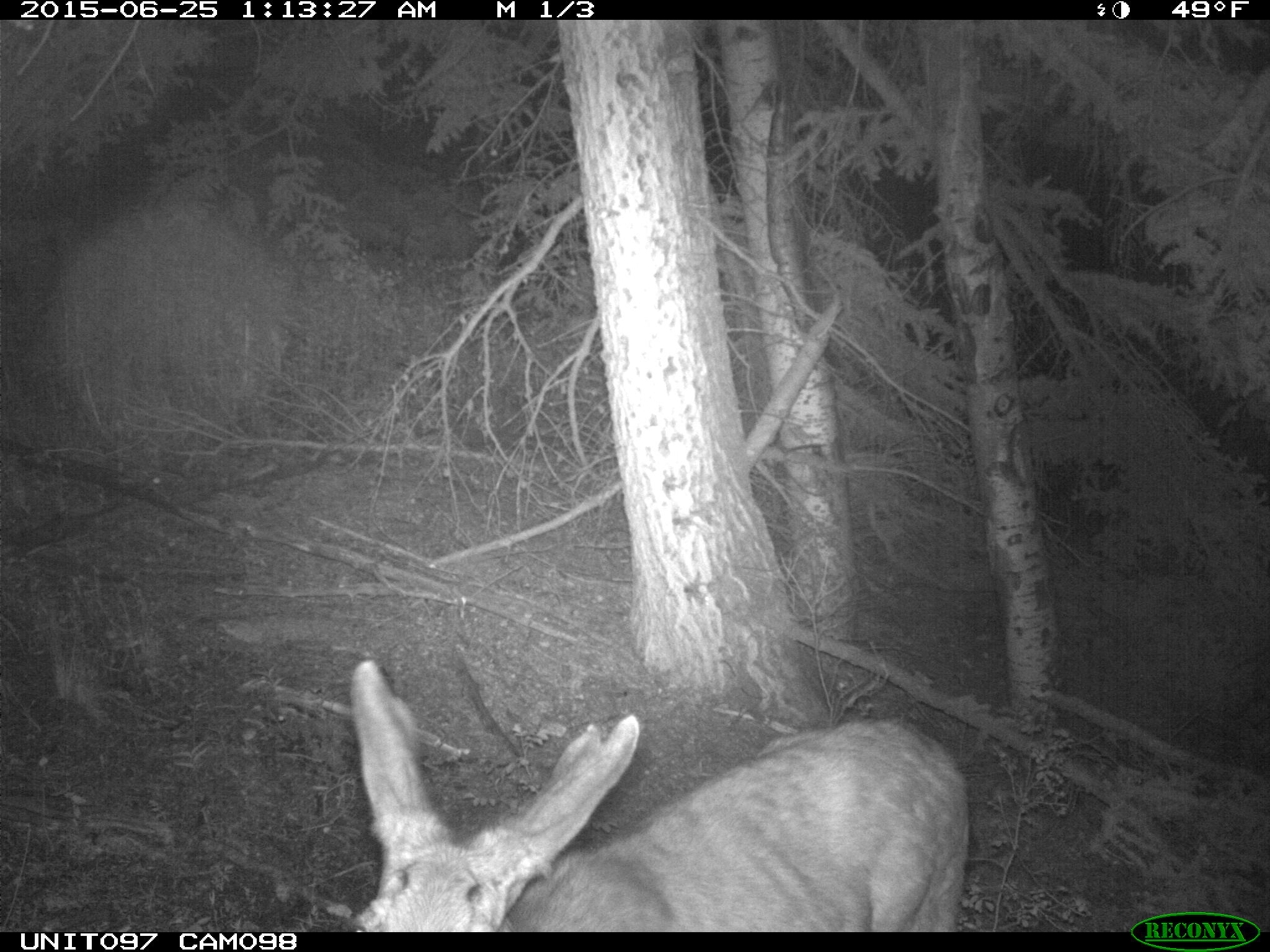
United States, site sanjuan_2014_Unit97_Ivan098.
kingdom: Animalia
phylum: Chordata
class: Mammalia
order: Artiodactyla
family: Cervidae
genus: Odocoileus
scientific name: Odocoileus hemionus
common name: mule deer